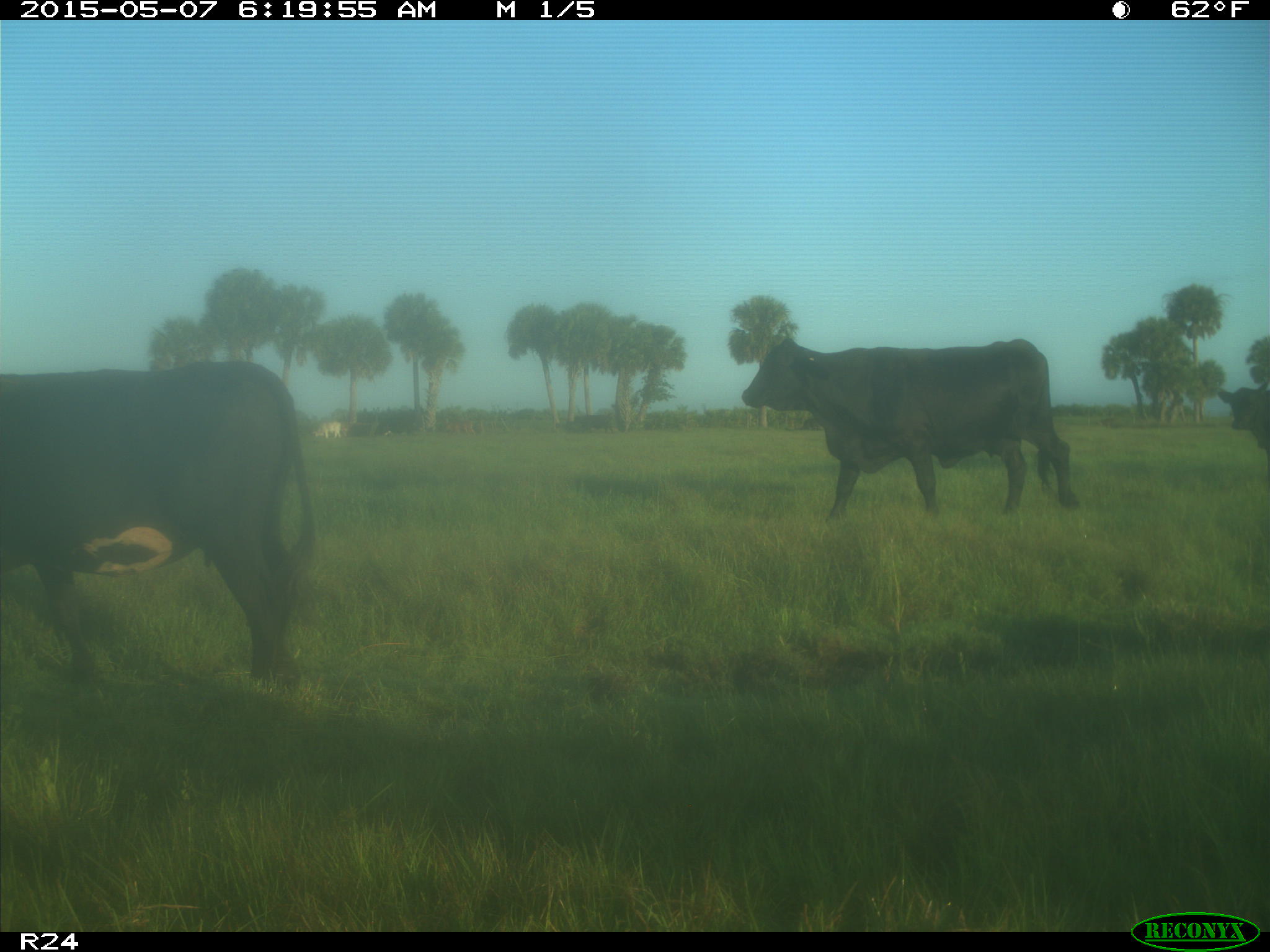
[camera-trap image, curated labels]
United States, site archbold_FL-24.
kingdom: Animalia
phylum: Chordata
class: Mammalia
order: Artiodactyla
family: Bovidae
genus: Bos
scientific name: Bos taurus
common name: domestic cow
Bos taurus (domestic cow).